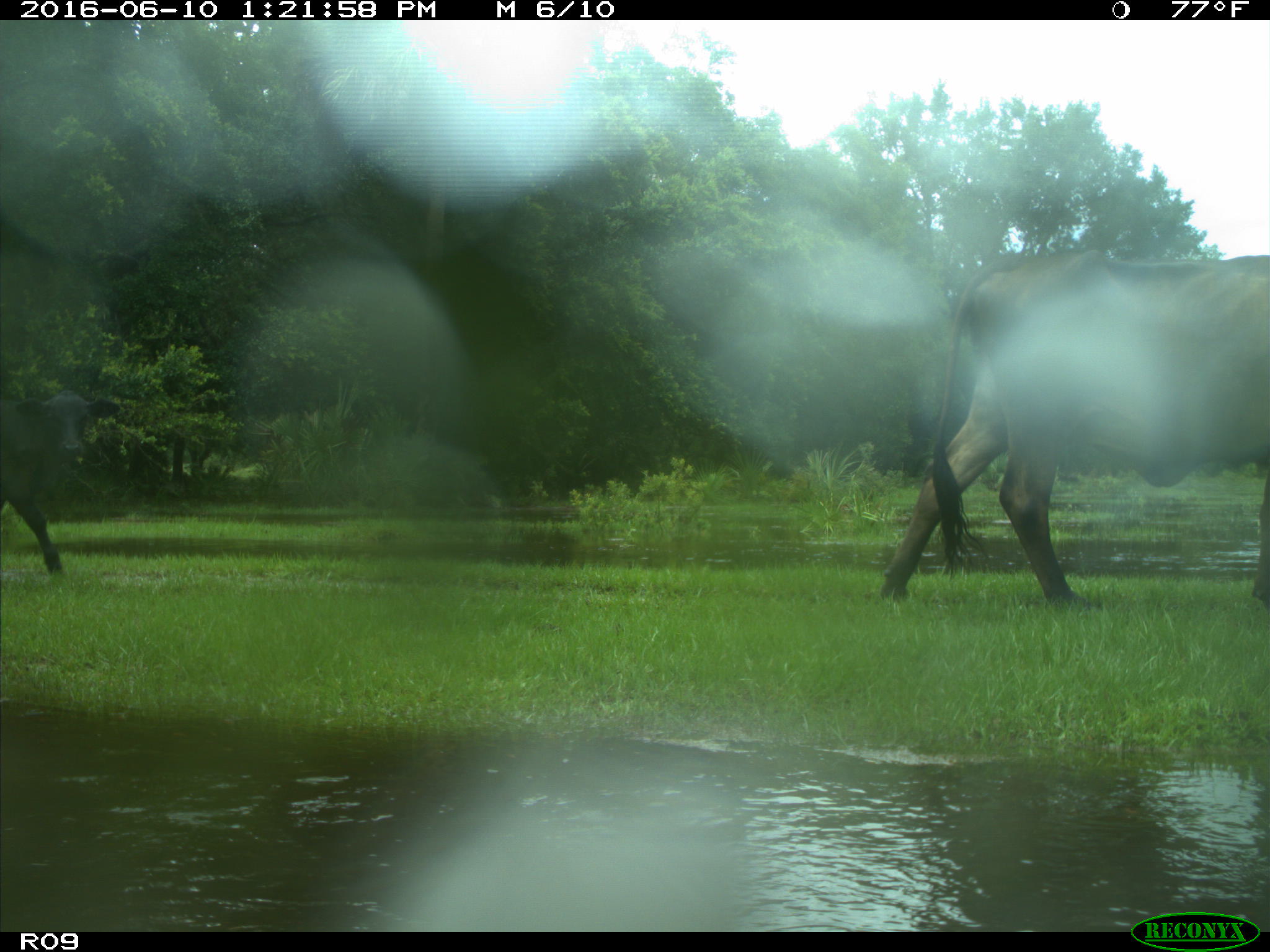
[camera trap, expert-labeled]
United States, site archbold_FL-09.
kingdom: Animalia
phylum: Chordata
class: Mammalia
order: Artiodactyla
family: Bovidae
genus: Bos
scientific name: Bos taurus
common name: domestic cow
Bos taurus (domestic cow).